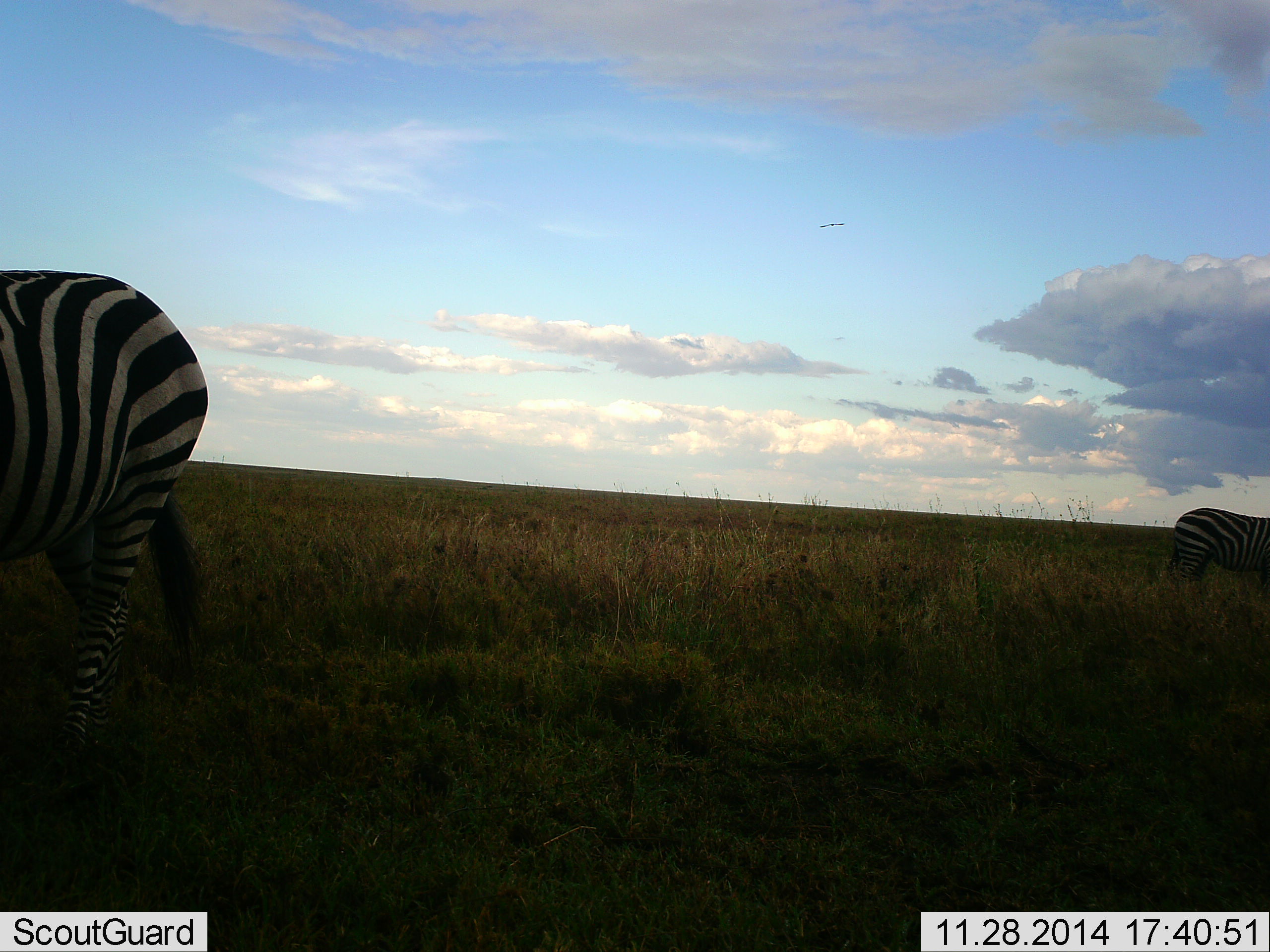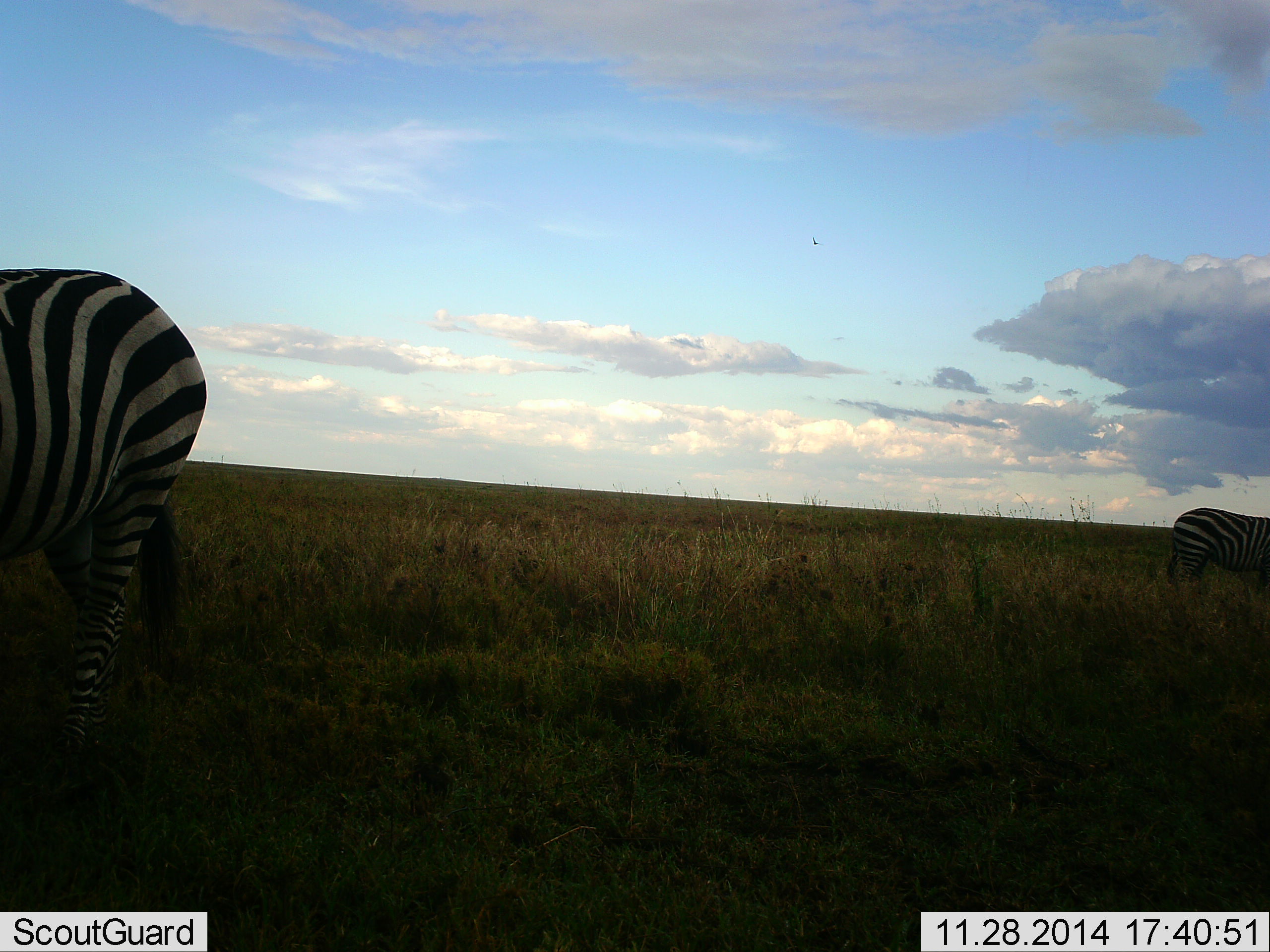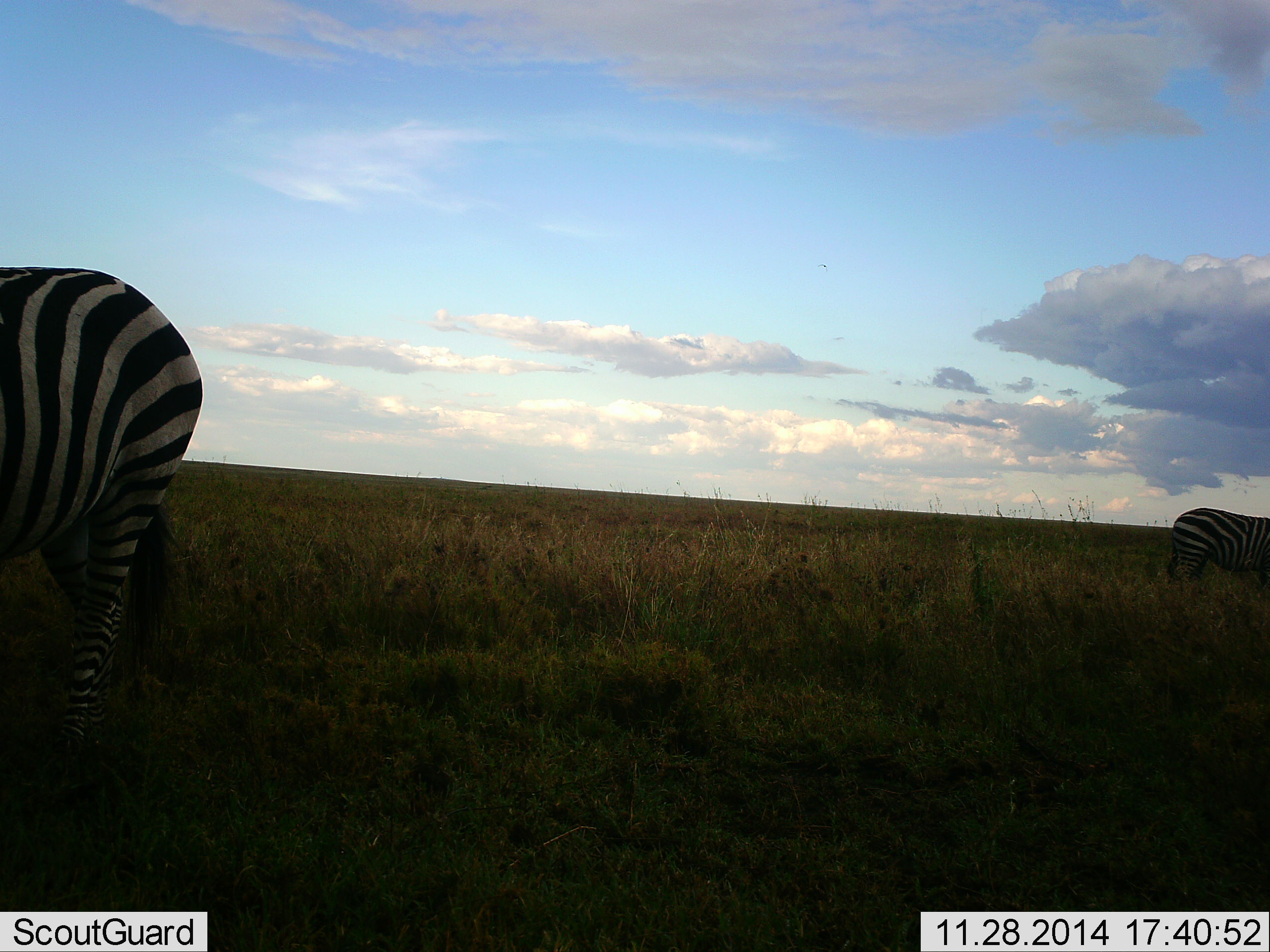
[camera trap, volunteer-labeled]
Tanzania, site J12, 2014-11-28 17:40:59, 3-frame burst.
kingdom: Animalia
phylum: Chordata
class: Mammalia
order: Perissodactyla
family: Equidae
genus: Equus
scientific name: Equus quagga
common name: plains zebra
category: zebra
Zebra (plains zebra) (Equus quagga), count 2. Behavior (volunteer vote fractions): standing 70%, resting 0%, moving 10%, interacting 0%. Young present (vote fraction): 0%. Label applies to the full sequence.